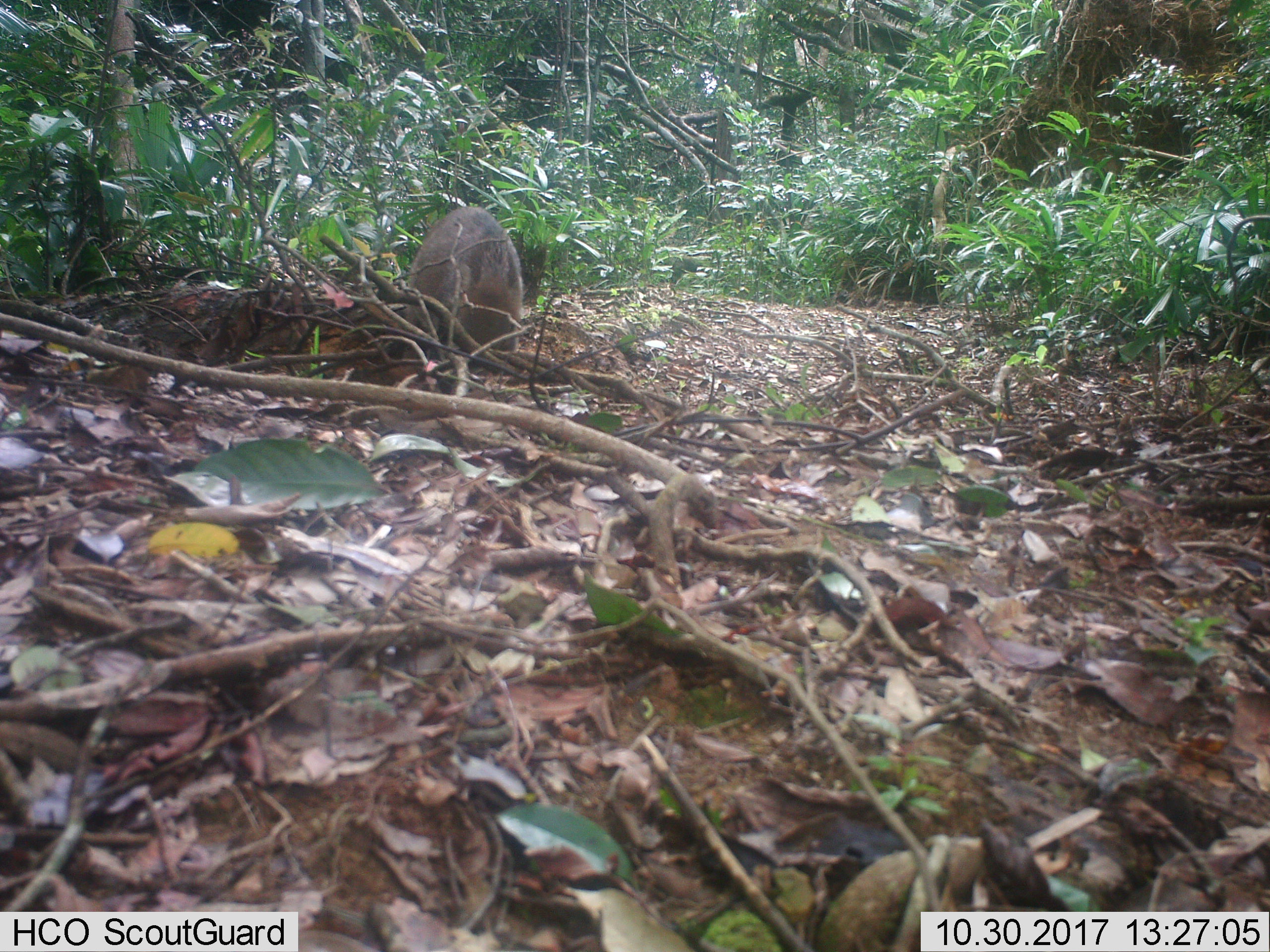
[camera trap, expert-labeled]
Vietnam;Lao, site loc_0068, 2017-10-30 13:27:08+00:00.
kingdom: Animalia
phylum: Chordata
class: Mammalia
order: Artiodactyla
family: Suidae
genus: Sus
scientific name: Sus scrofa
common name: eurasian wild pig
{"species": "eurasian wild pig (Sus scrofa)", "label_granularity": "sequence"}